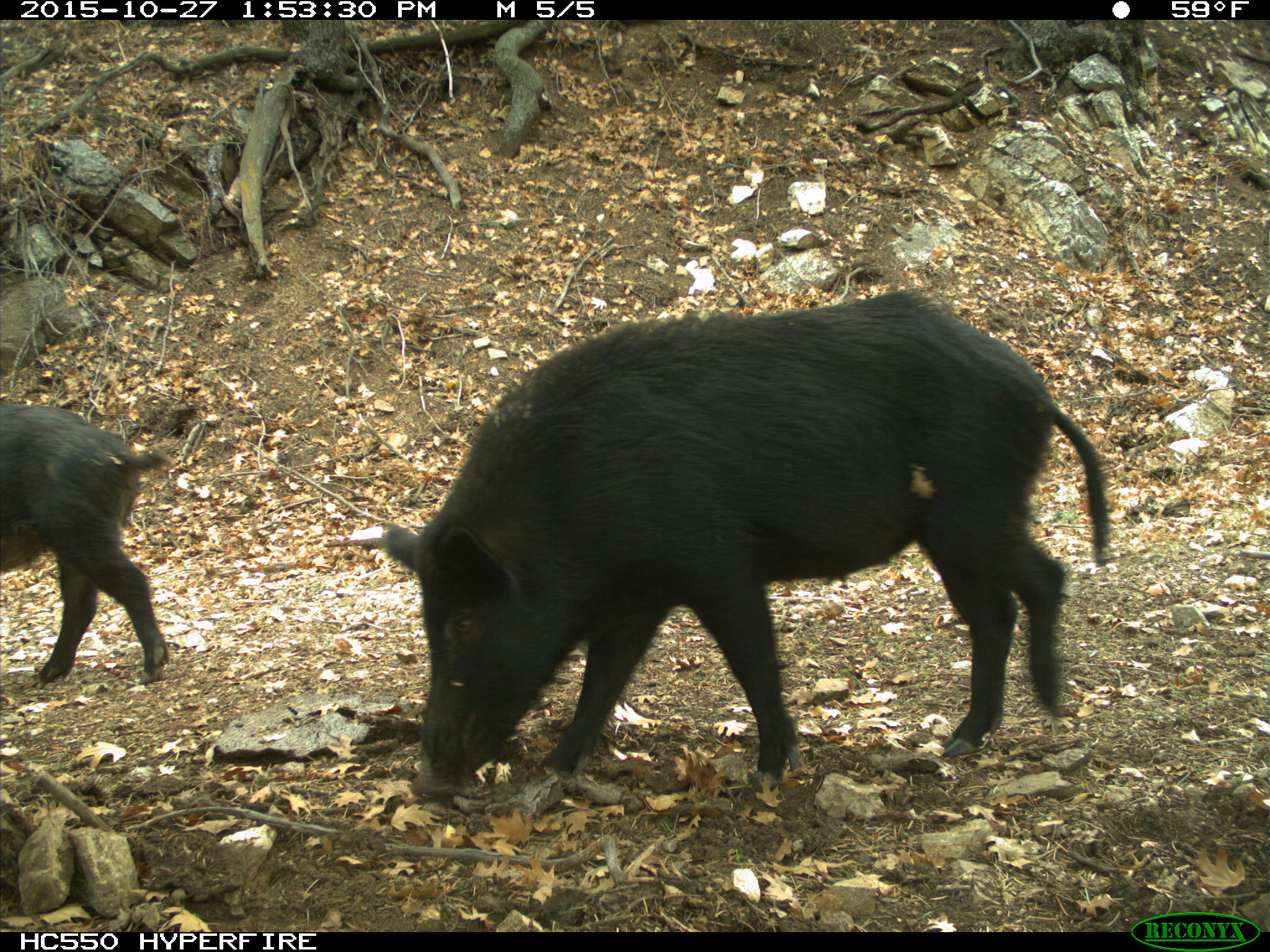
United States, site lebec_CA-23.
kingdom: Animalia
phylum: Chordata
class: Mammalia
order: Artiodactyla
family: Suidae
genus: Sus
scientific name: Sus scrofa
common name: wild boar